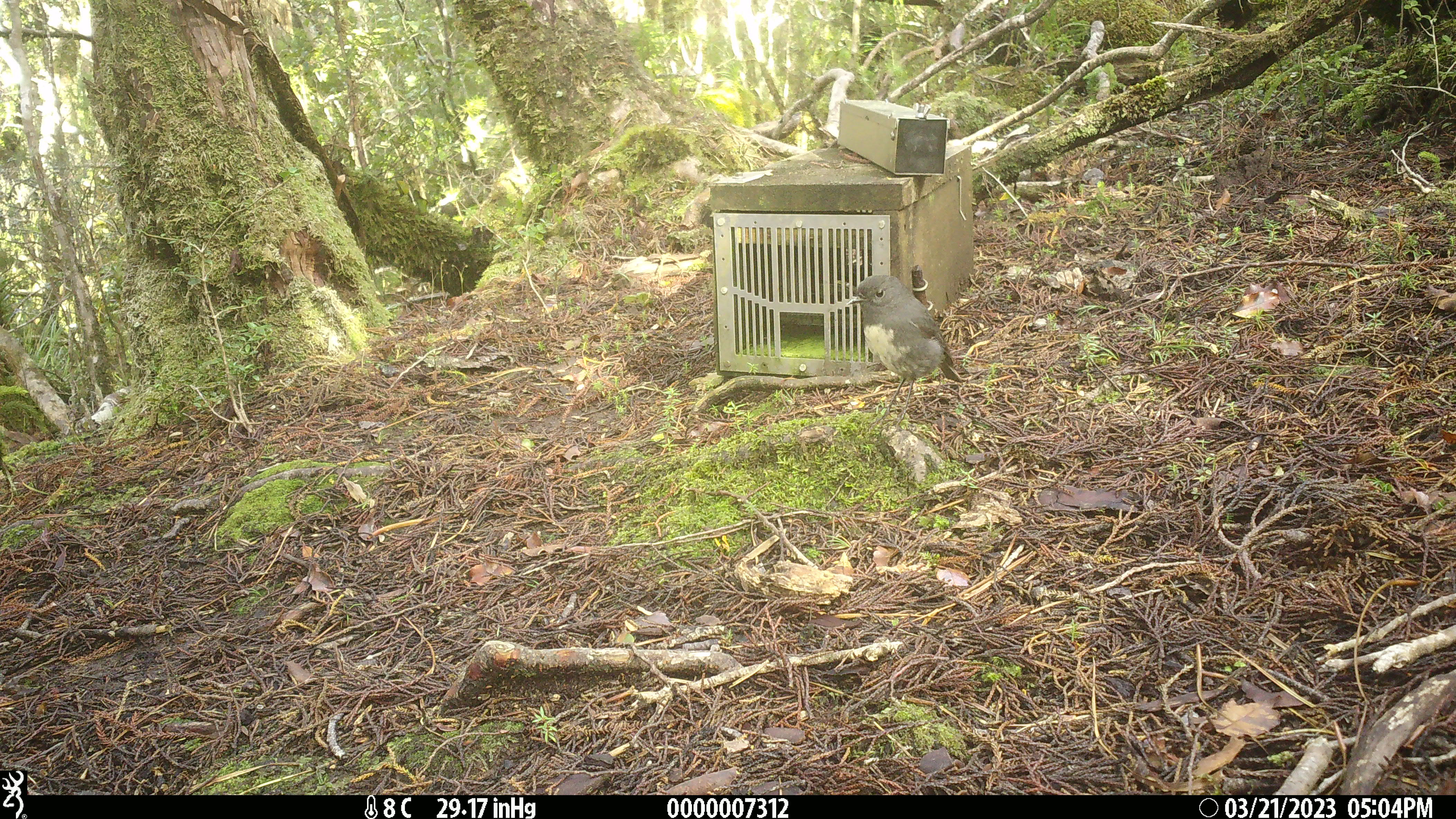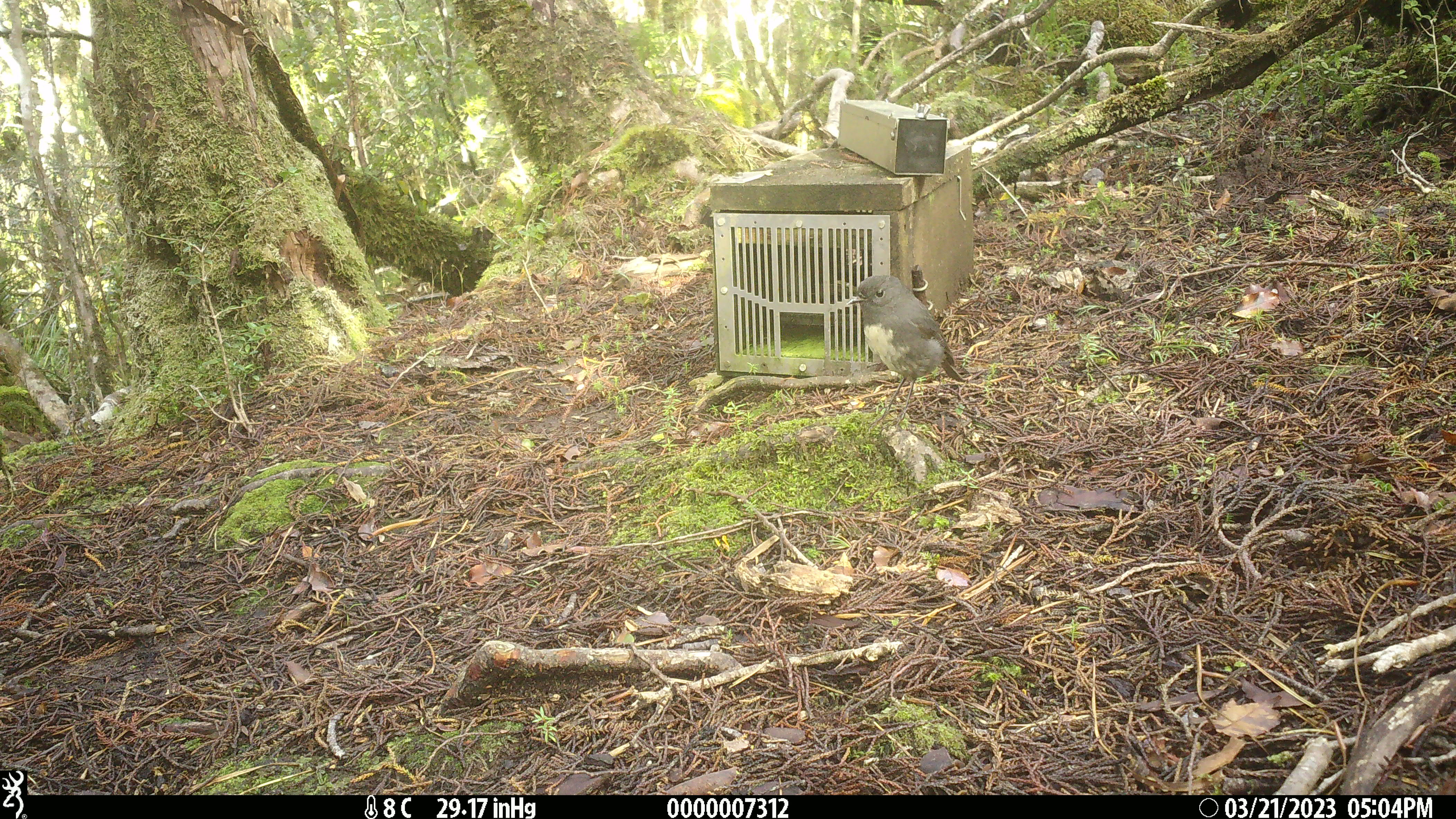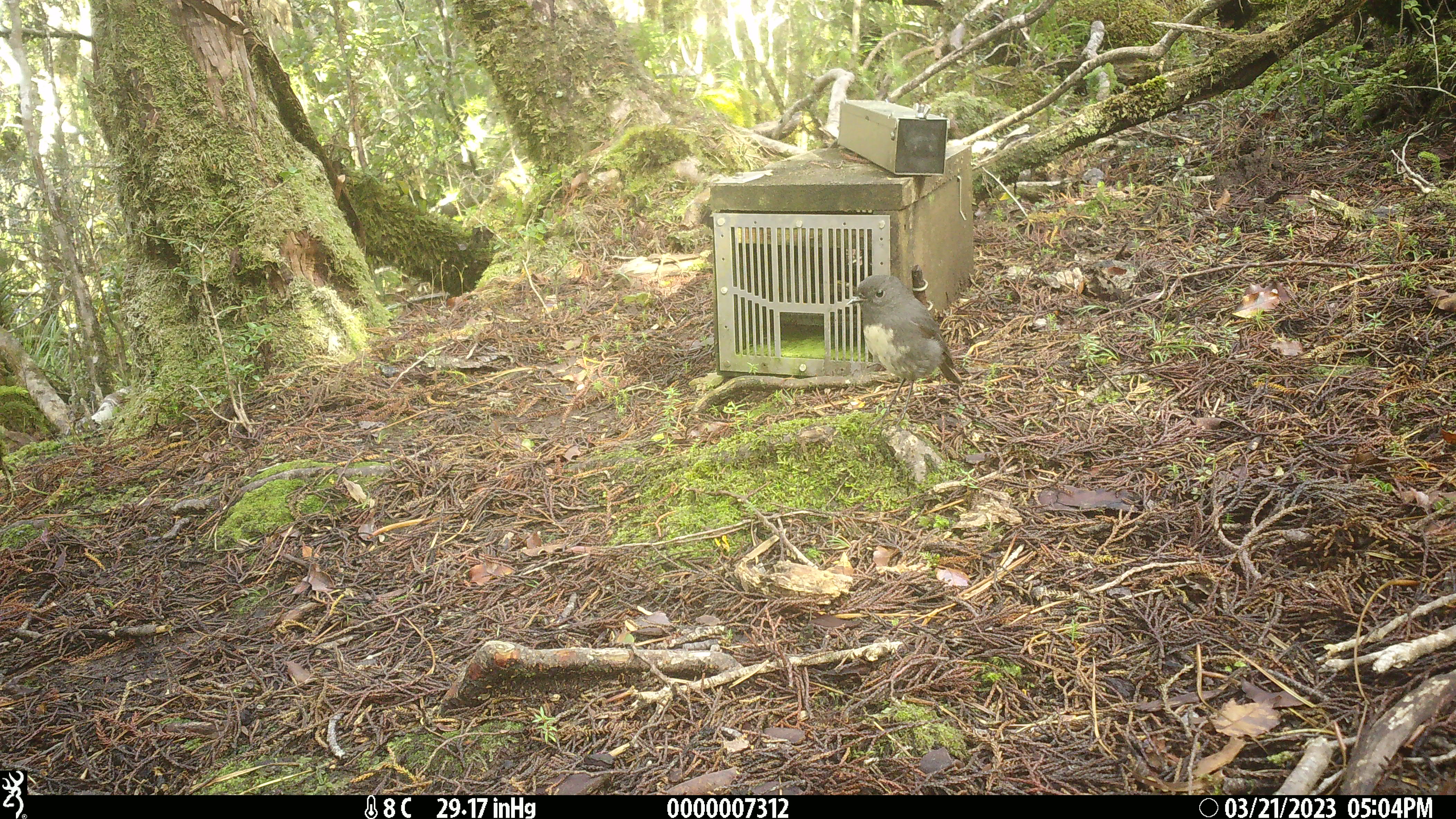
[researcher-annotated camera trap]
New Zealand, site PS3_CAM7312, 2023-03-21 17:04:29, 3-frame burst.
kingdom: Animalia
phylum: Chordata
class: Aves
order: Passeriformes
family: Petroicidae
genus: Petroica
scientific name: Petroica australis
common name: new zealand robin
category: robin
Robin (new zealand robin) (Petroica australis).